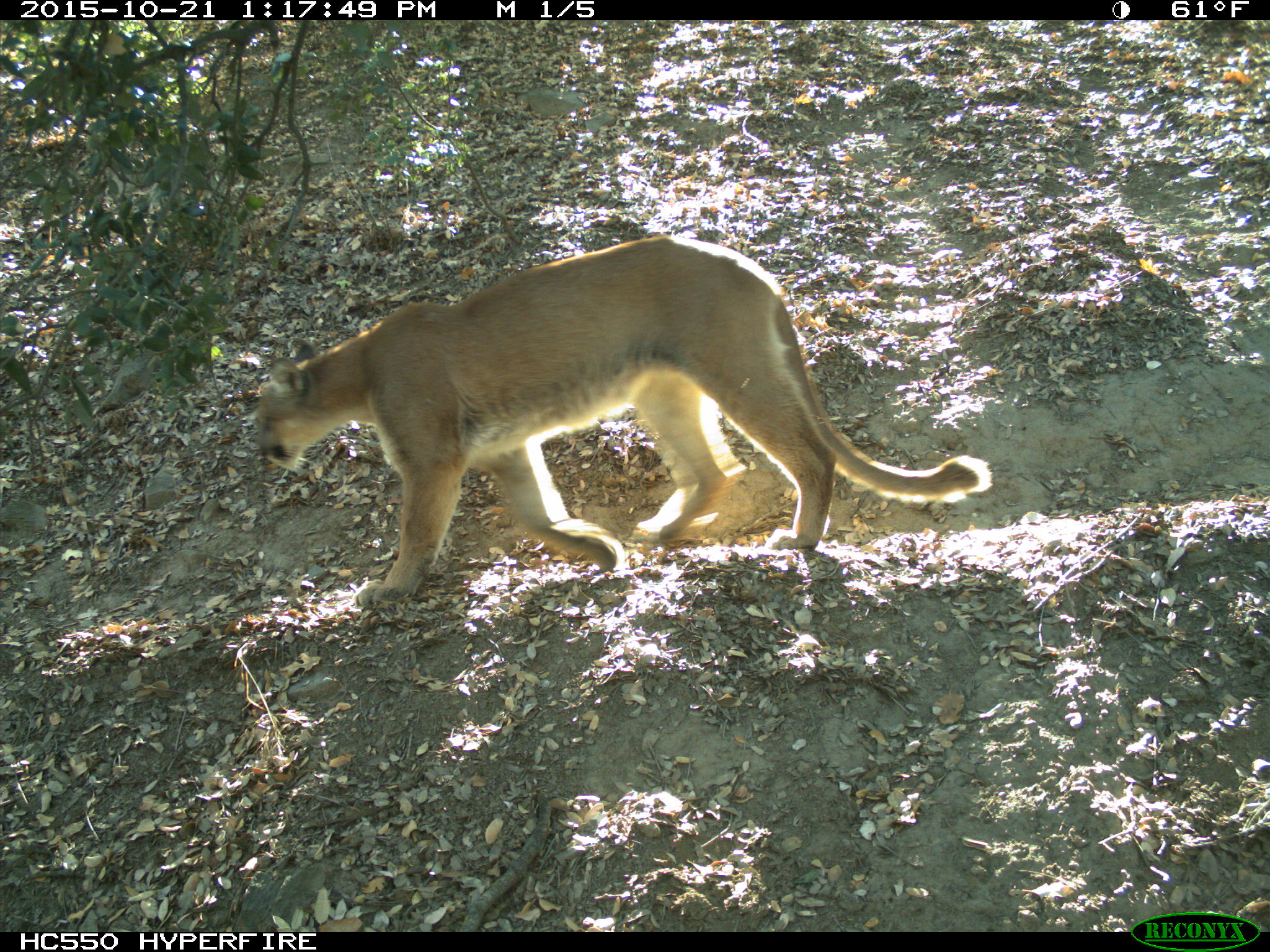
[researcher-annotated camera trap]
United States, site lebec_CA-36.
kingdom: Animalia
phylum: Chordata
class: Mammalia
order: Carnivora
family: Felidae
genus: Puma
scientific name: Puma concolor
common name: mountain lion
Puma concolor (mountain lion).